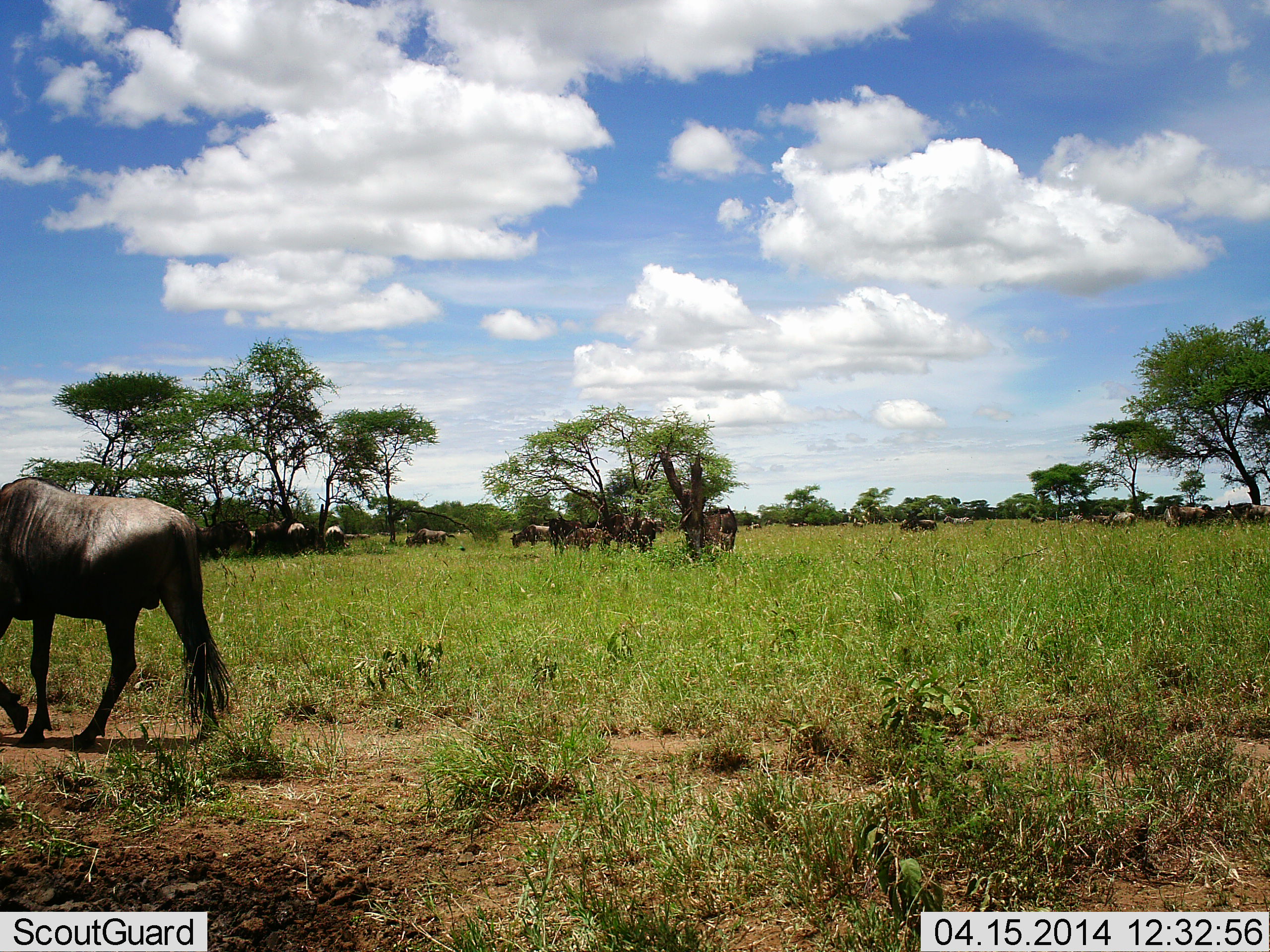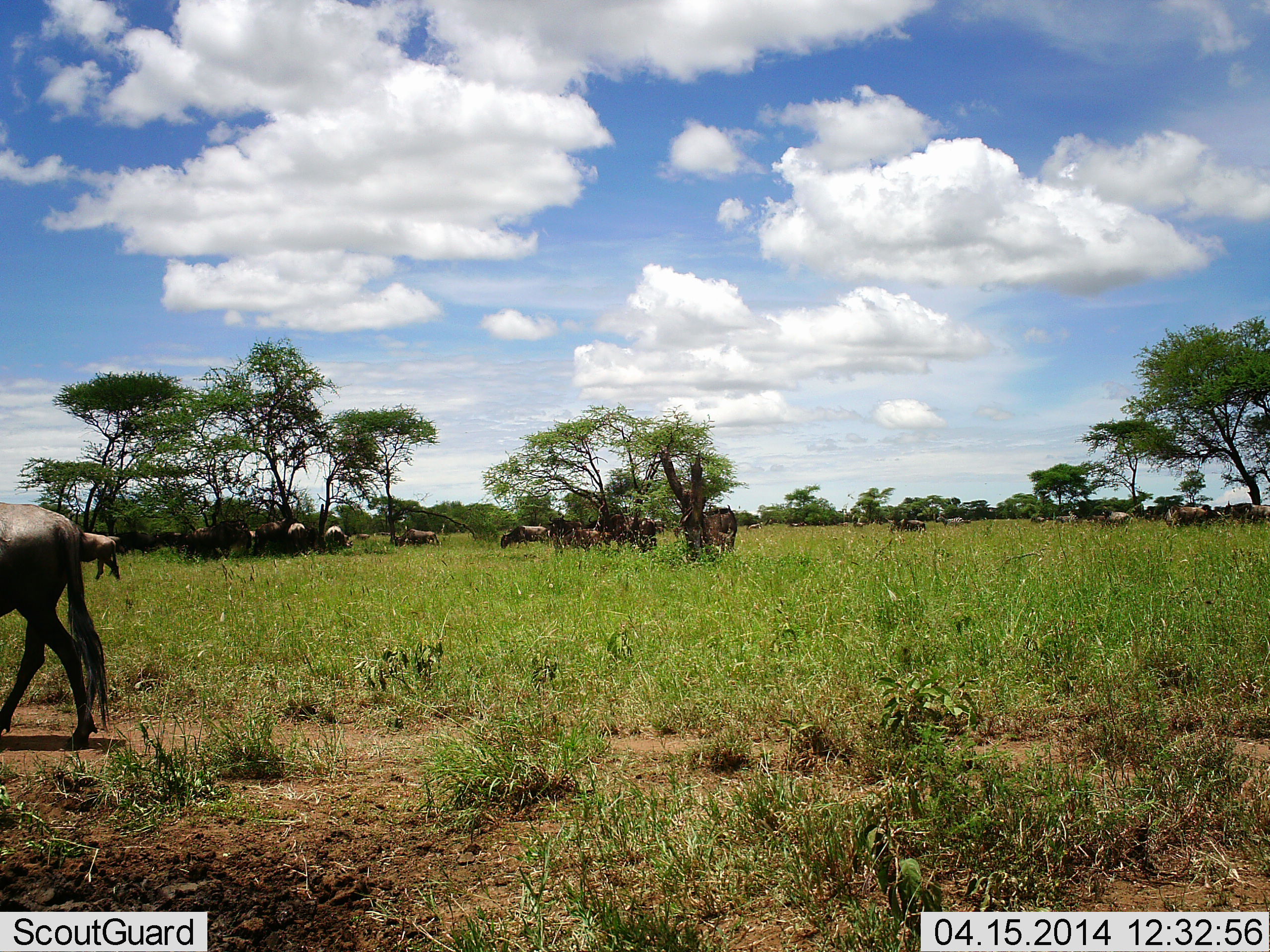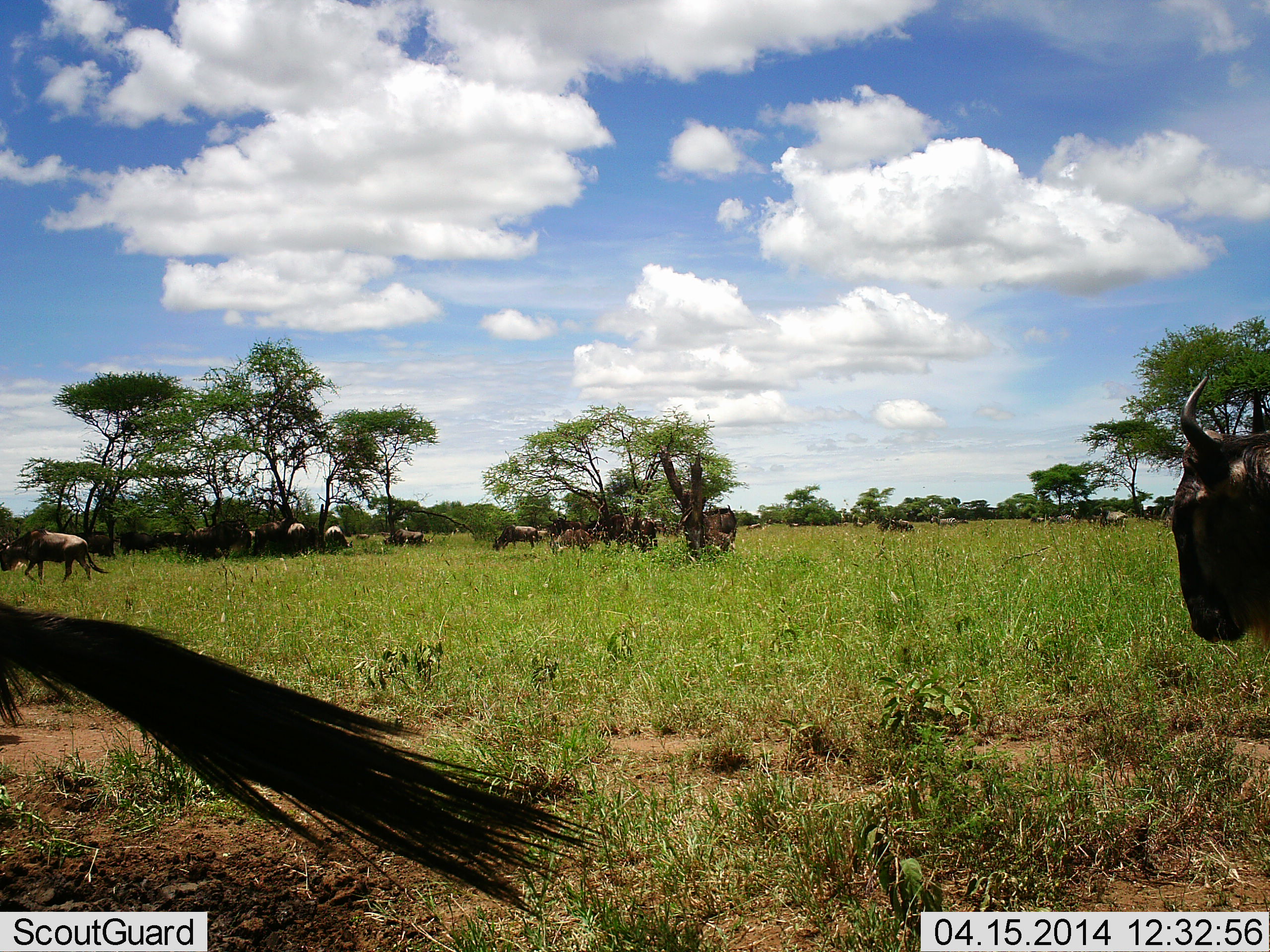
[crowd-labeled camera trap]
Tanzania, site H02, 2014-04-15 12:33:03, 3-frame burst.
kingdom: Animalia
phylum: Chordata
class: Mammalia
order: Artiodactyla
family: Bovidae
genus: Connochaetes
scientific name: Connochaetes taurinus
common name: blue wildebeest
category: wildebeest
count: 11-50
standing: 55%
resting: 18%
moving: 91%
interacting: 0%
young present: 0%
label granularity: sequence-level